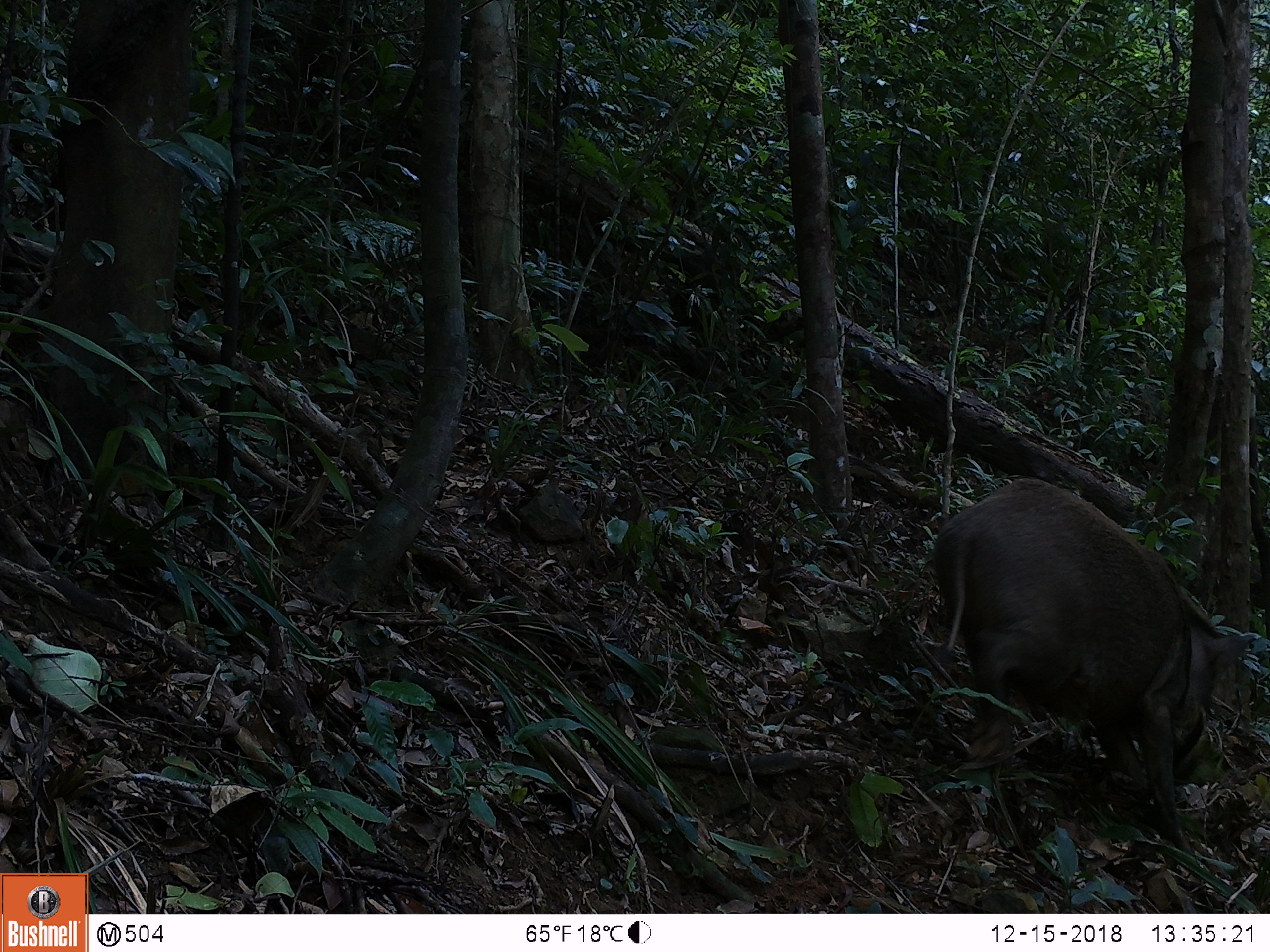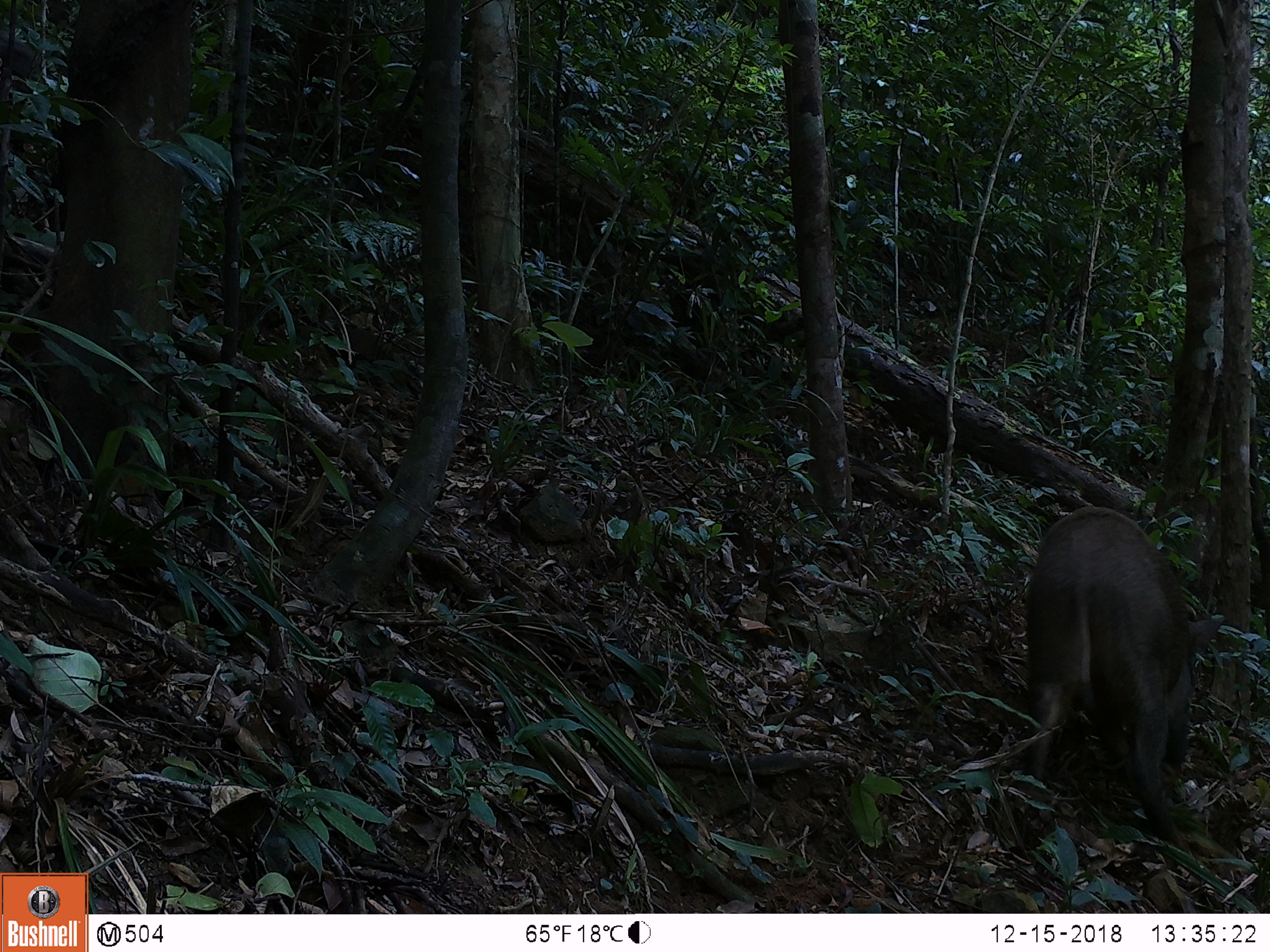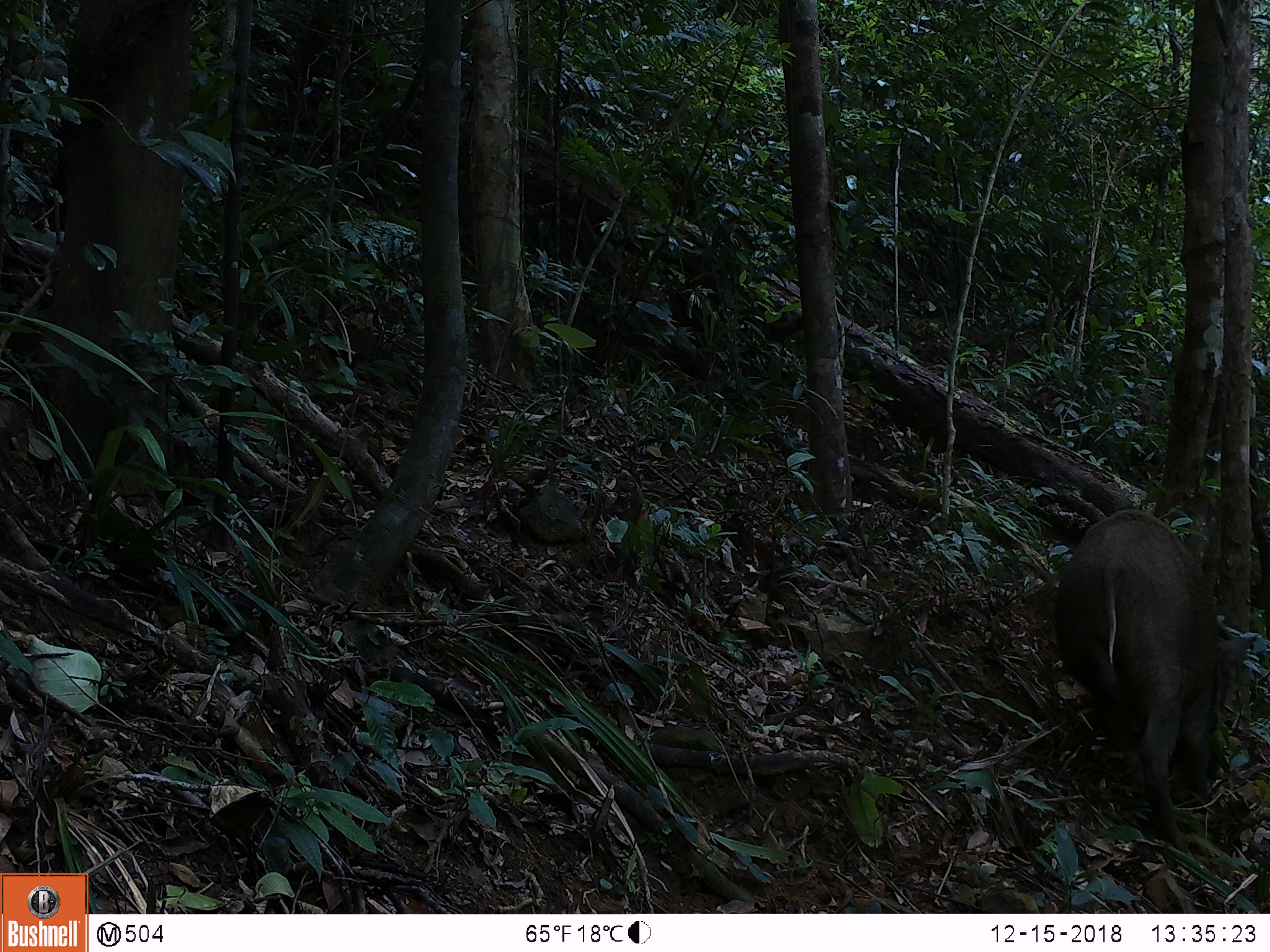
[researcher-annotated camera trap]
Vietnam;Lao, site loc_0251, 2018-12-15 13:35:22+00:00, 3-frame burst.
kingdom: Animalia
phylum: Chordata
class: Mammalia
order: Artiodactyla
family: Suidae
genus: Sus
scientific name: Sus scrofa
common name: eurasian wild pig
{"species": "eurasian wild pig (Sus scrofa)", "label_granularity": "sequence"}